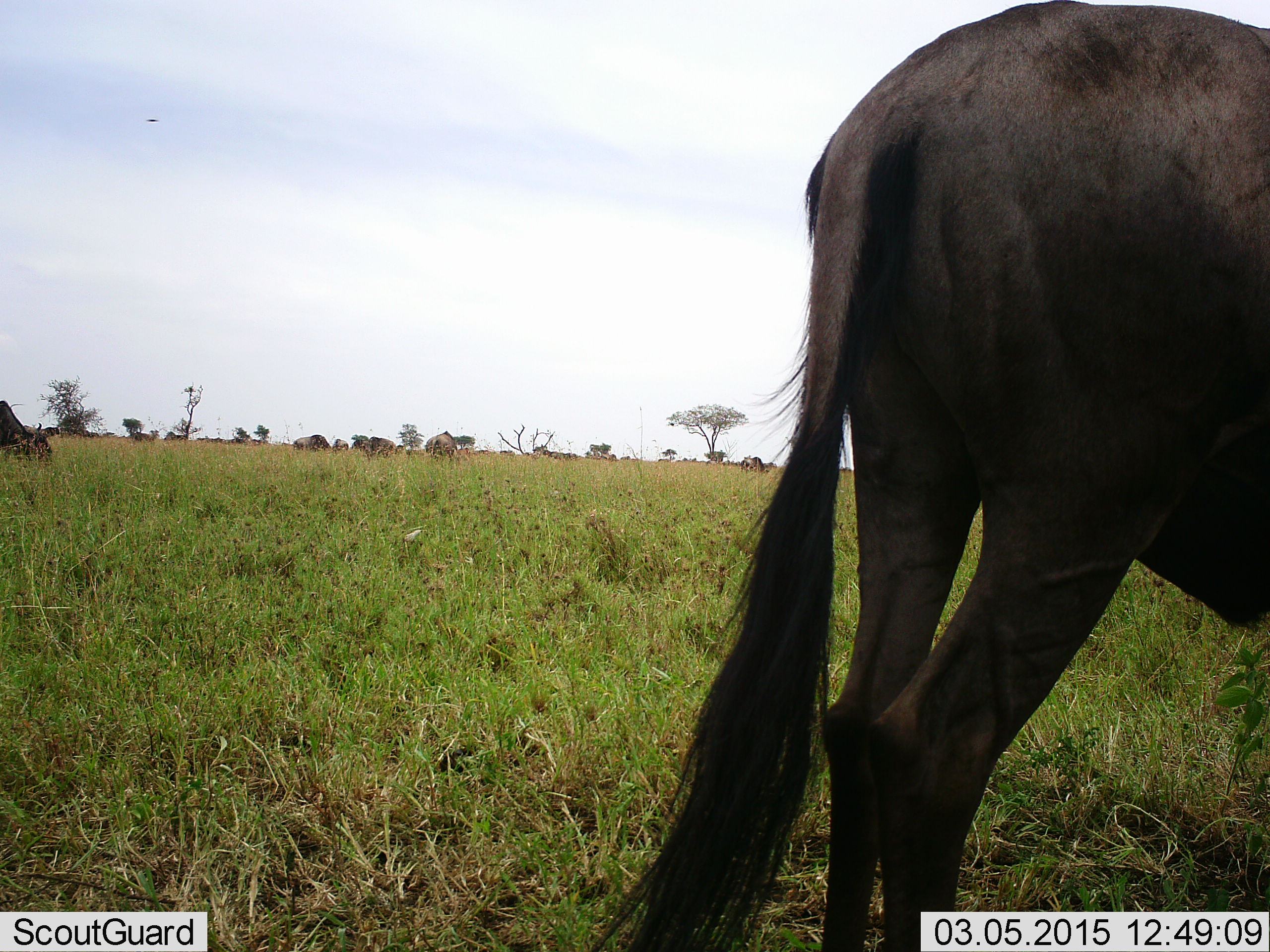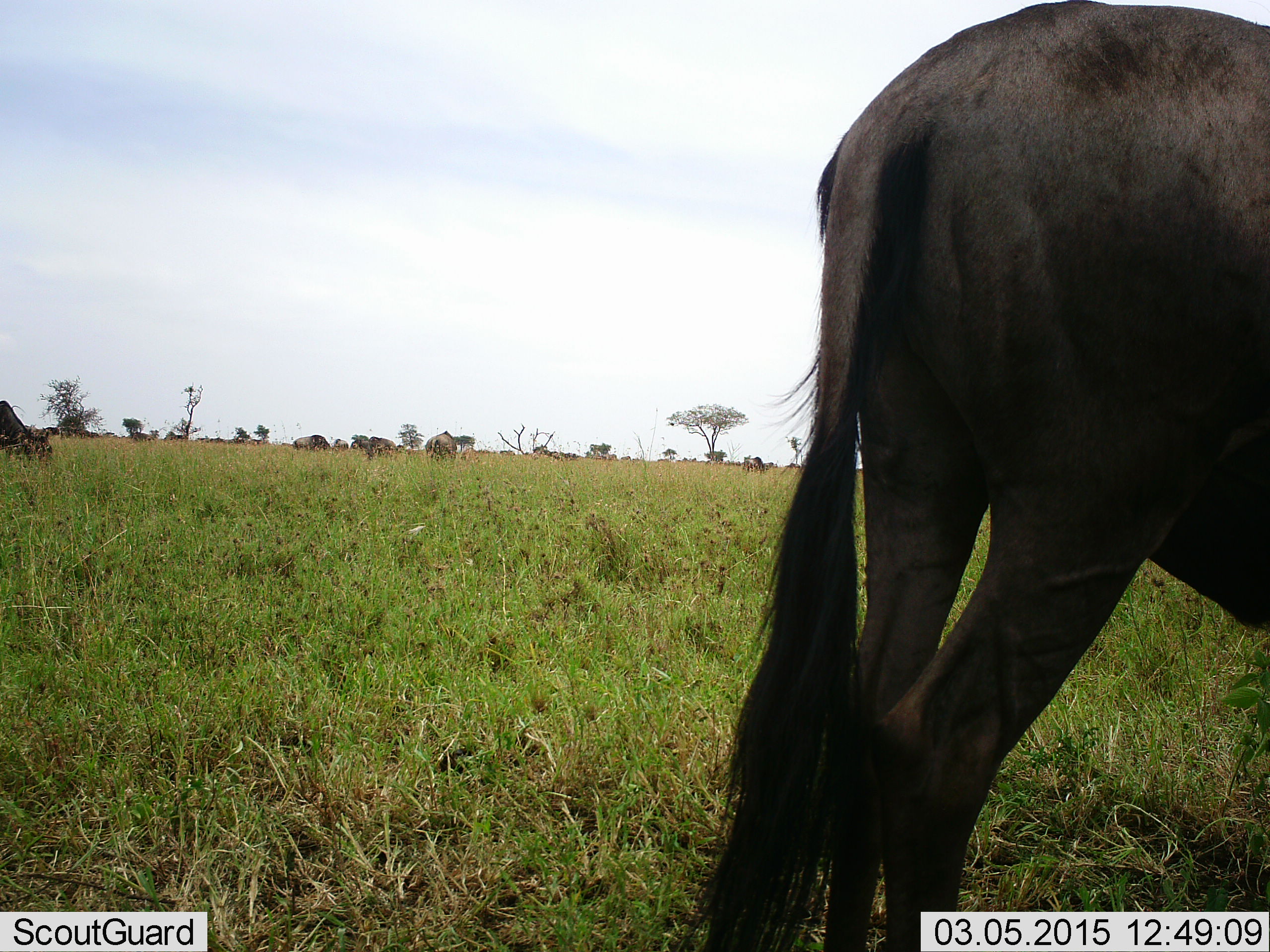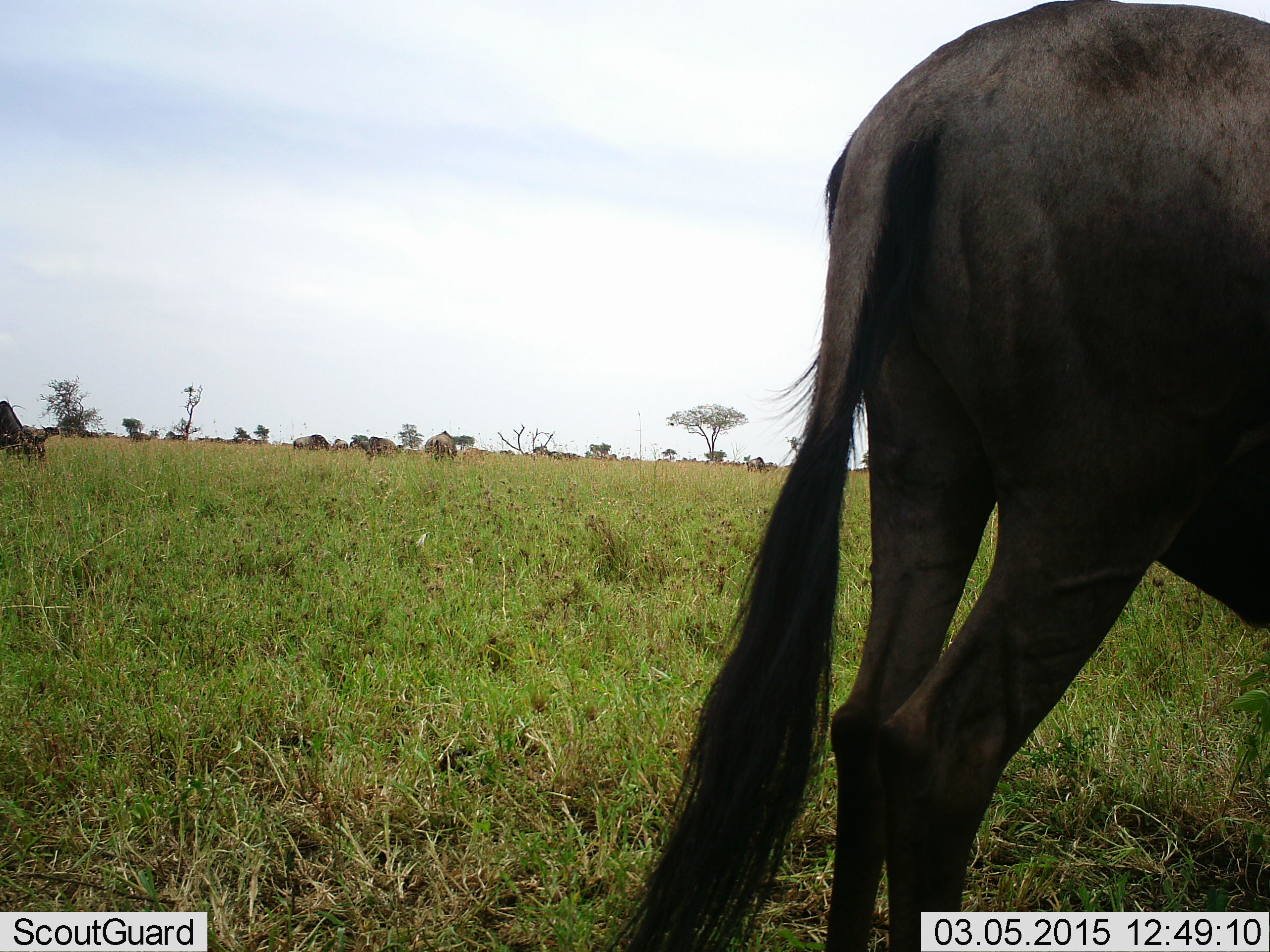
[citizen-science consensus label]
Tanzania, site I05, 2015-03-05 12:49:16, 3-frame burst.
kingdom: Animalia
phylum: Chordata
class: Mammalia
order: Artiodactyla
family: Bovidae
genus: Connochaetes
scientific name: Connochaetes taurinus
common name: blue wildebeest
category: wildebeest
Wildebeest (blue wildebeest) (Connochaetes taurinus), count 11-50. Behavior (volunteer vote fractions): standing 80%, resting 10%, moving 10%, interacting 0%. Young present (vote fraction): 0%. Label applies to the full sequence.